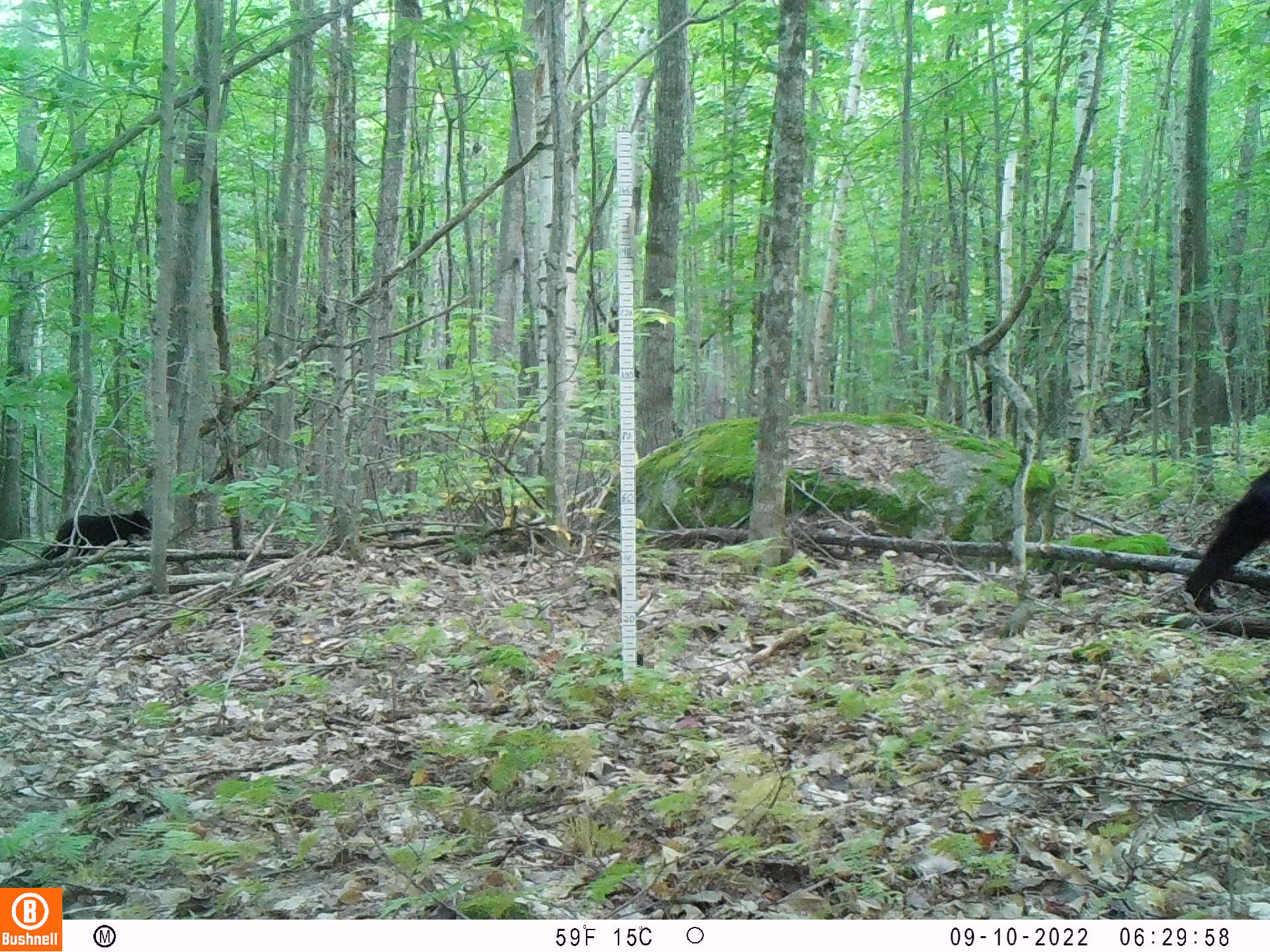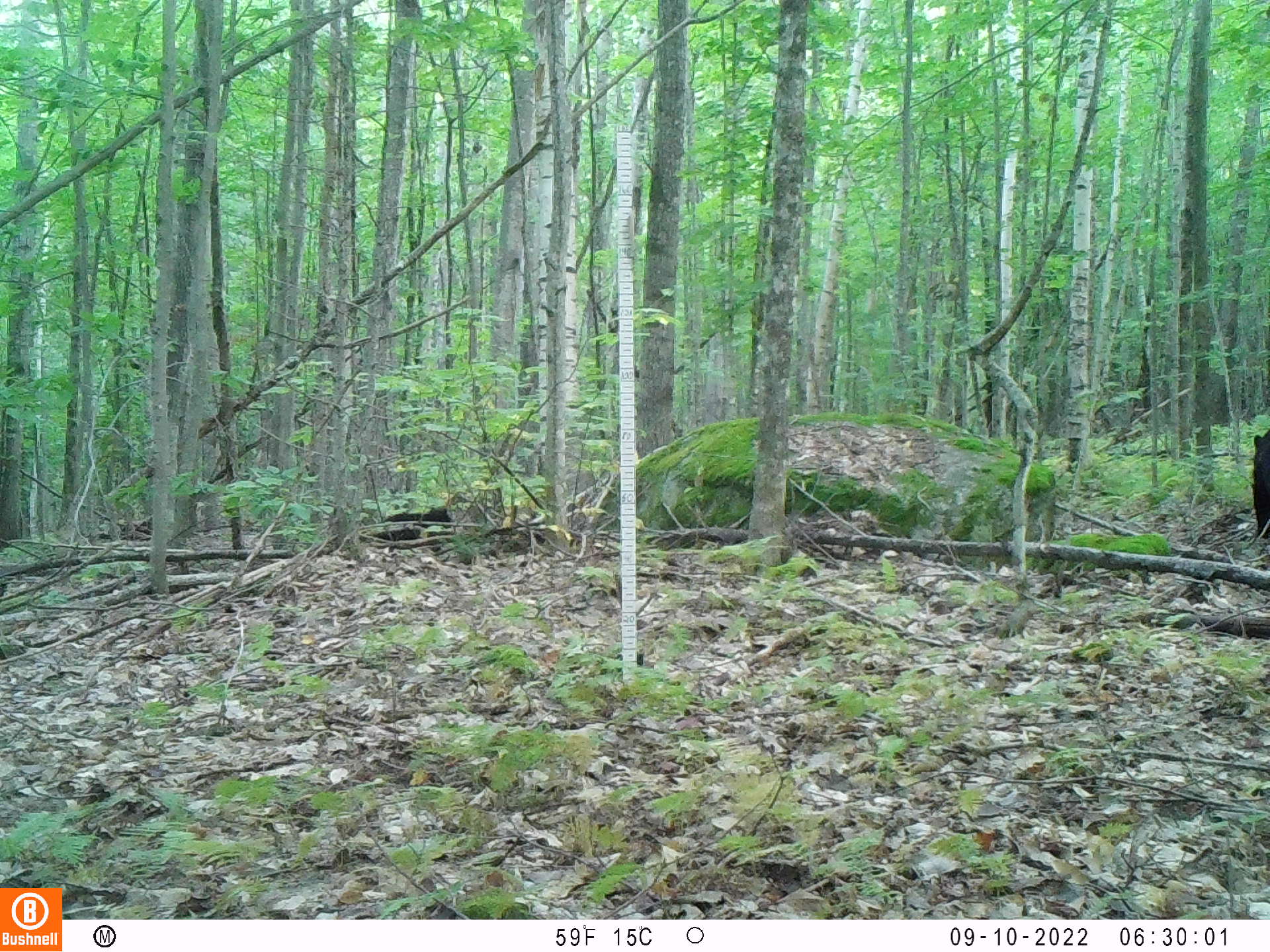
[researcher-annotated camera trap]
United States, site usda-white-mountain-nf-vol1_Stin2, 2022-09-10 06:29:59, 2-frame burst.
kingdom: Animalia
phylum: Chordata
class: Mammalia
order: Carnivora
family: Ursidae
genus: Ursus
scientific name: Ursus americanus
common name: black bear